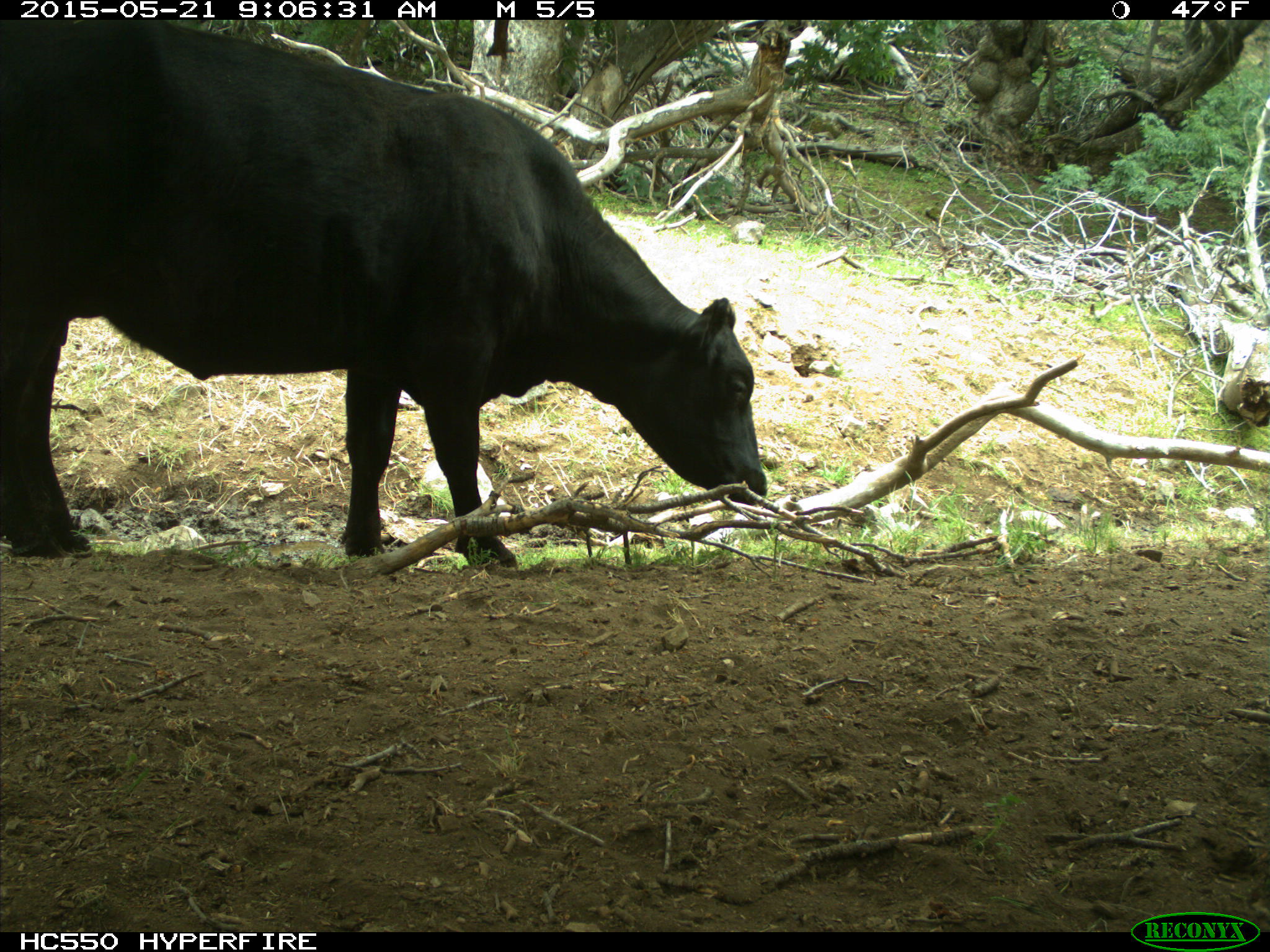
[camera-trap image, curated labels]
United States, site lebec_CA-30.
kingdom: Animalia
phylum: Chordata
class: Mammalia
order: Artiodactyla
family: Bovidae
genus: Bos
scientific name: Bos taurus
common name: domestic cow